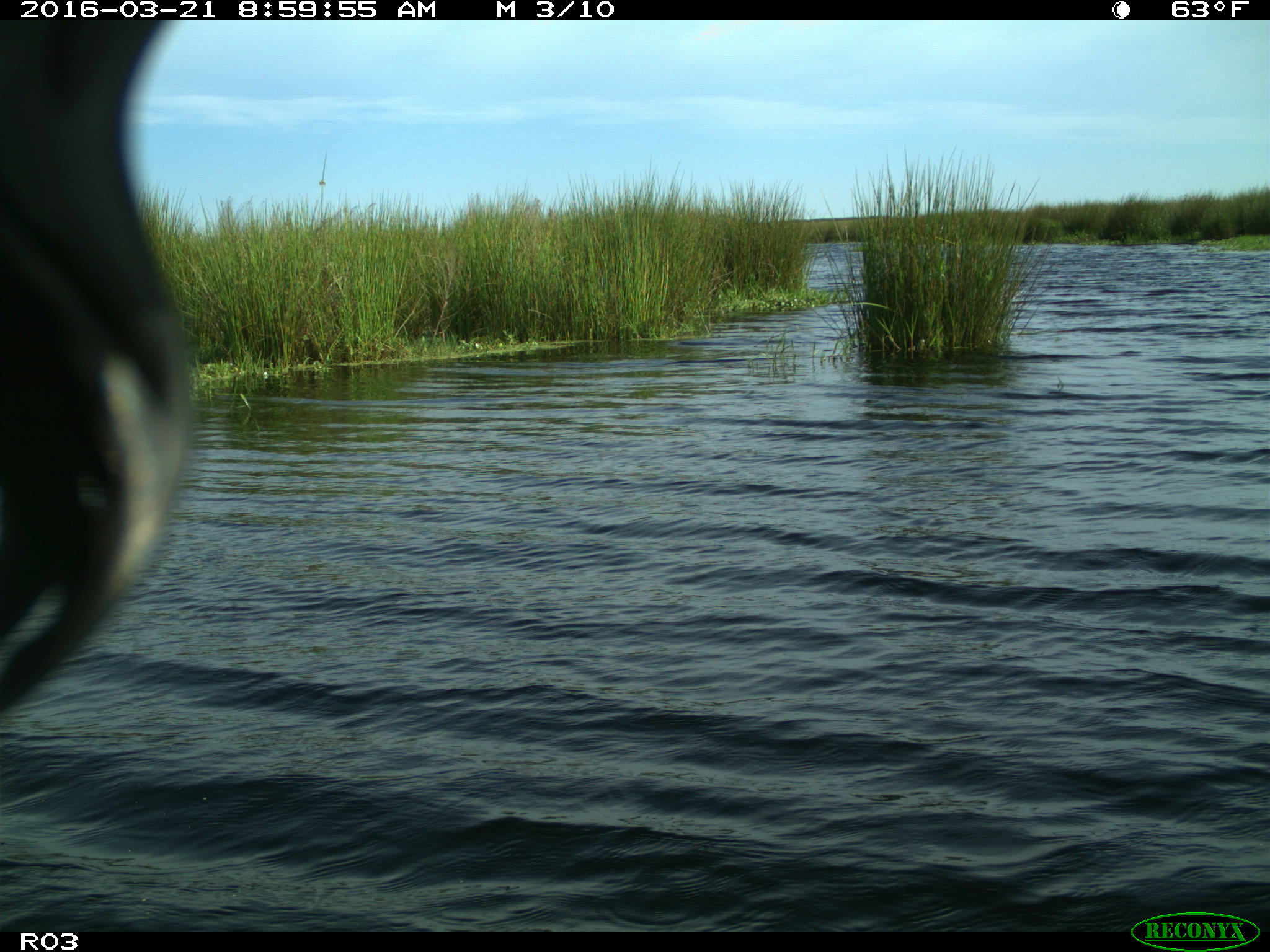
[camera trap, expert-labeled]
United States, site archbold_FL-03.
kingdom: Animalia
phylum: Chordata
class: Aves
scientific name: Aves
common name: birds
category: unidentified bird